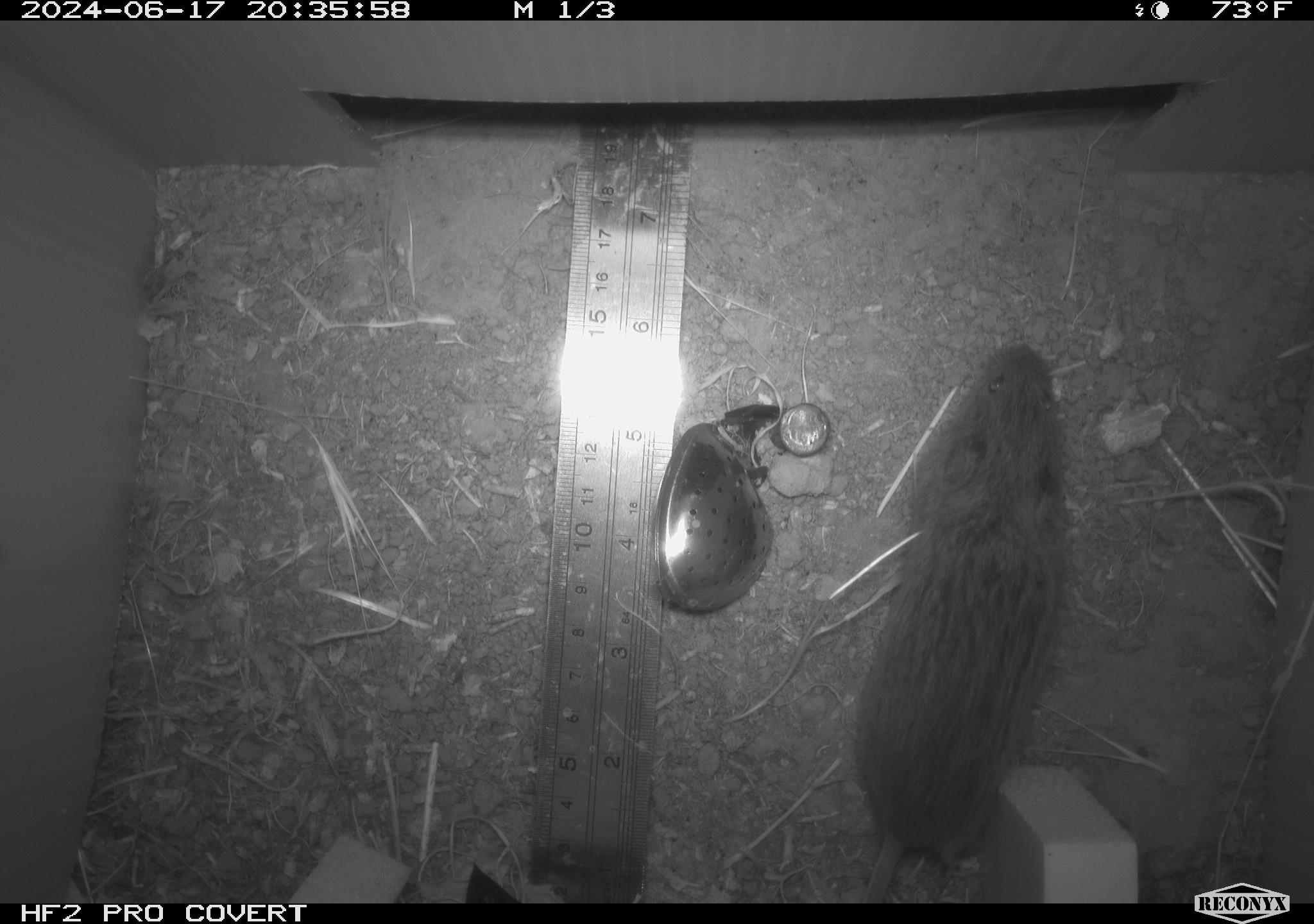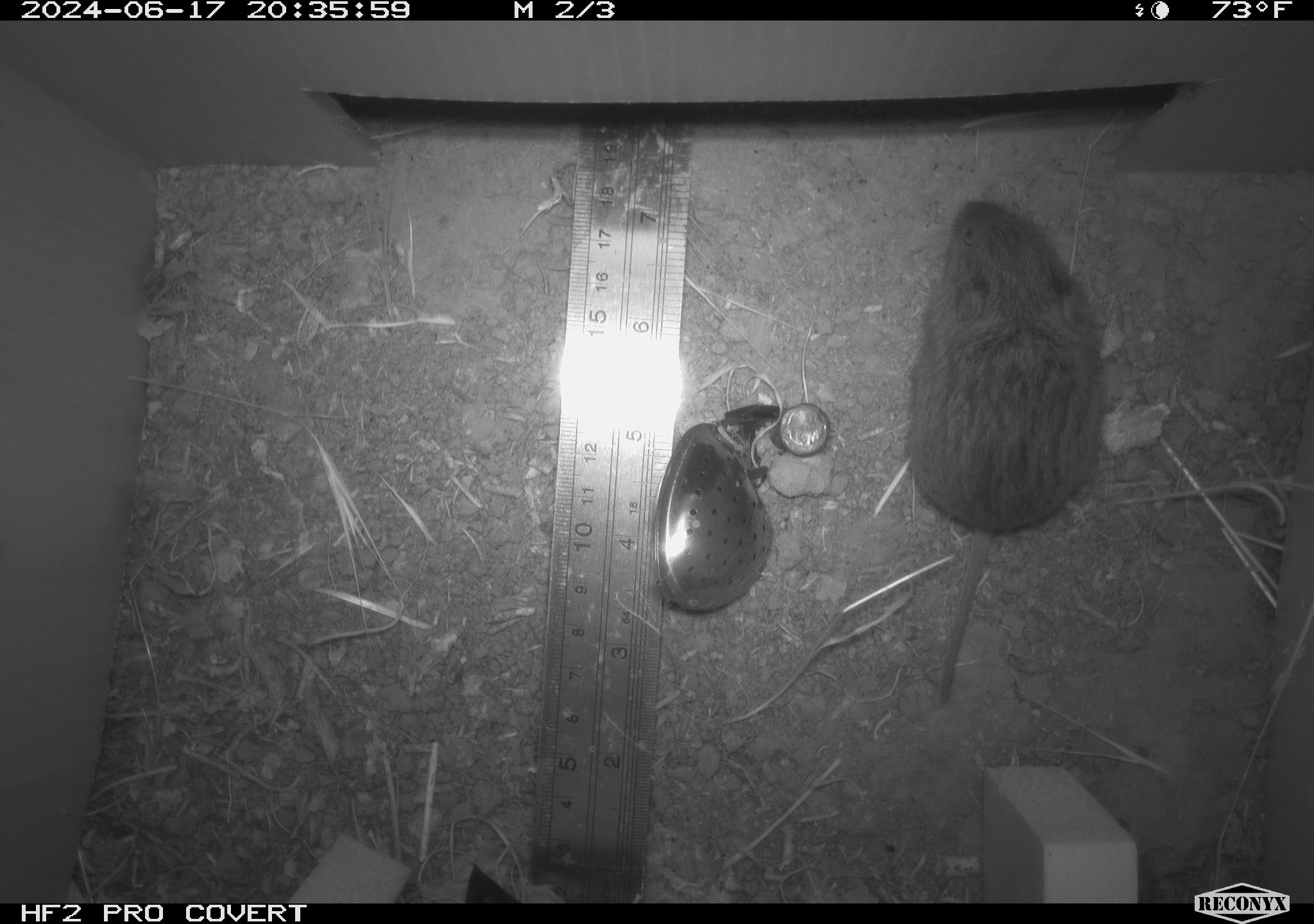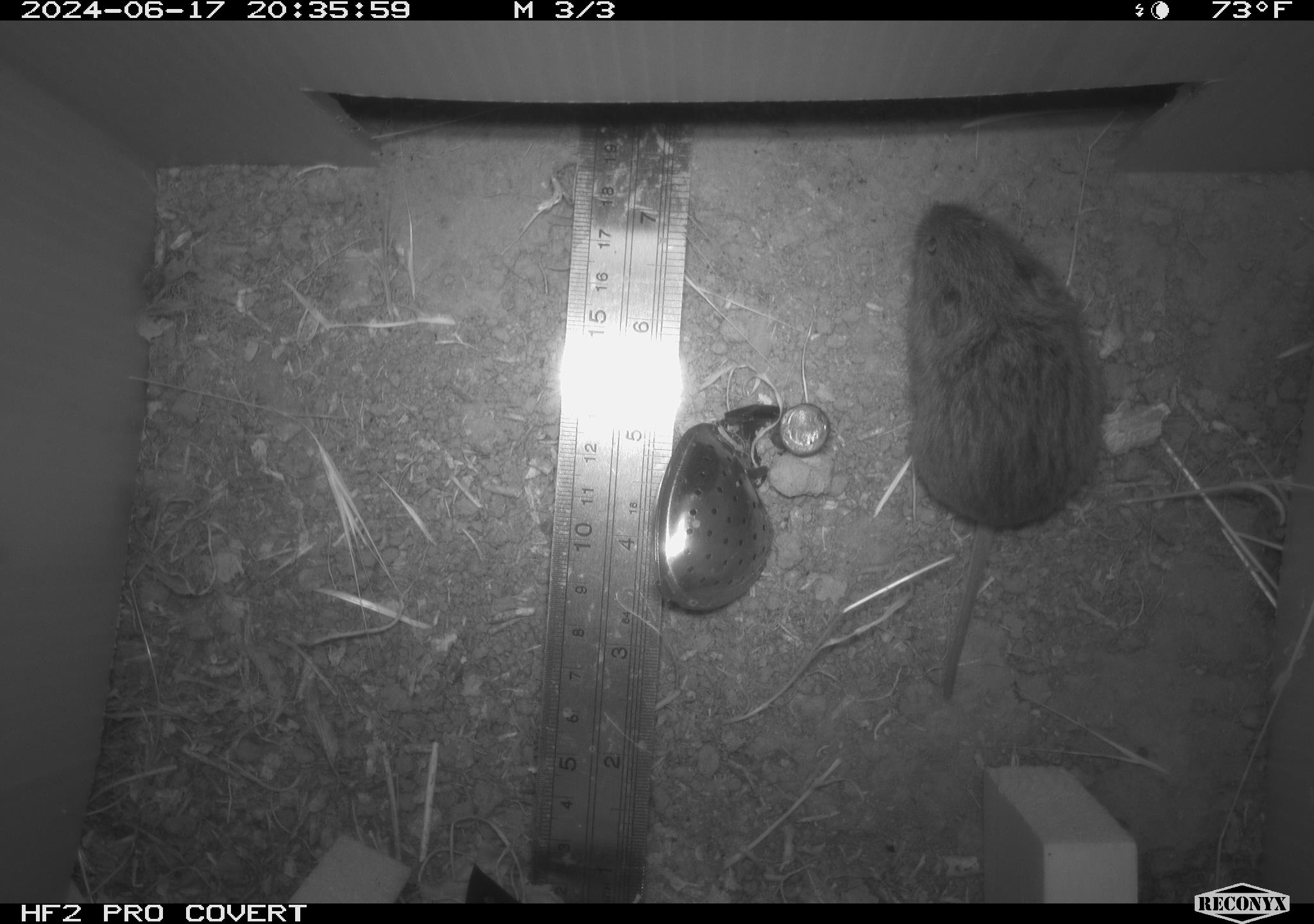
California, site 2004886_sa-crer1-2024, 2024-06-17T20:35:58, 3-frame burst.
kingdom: Animalia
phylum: Chordata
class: Mammalia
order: Rodentia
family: Cricetidae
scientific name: Arvicolinae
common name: voles, lemmings, and muskrats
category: arvicolinae subfamily